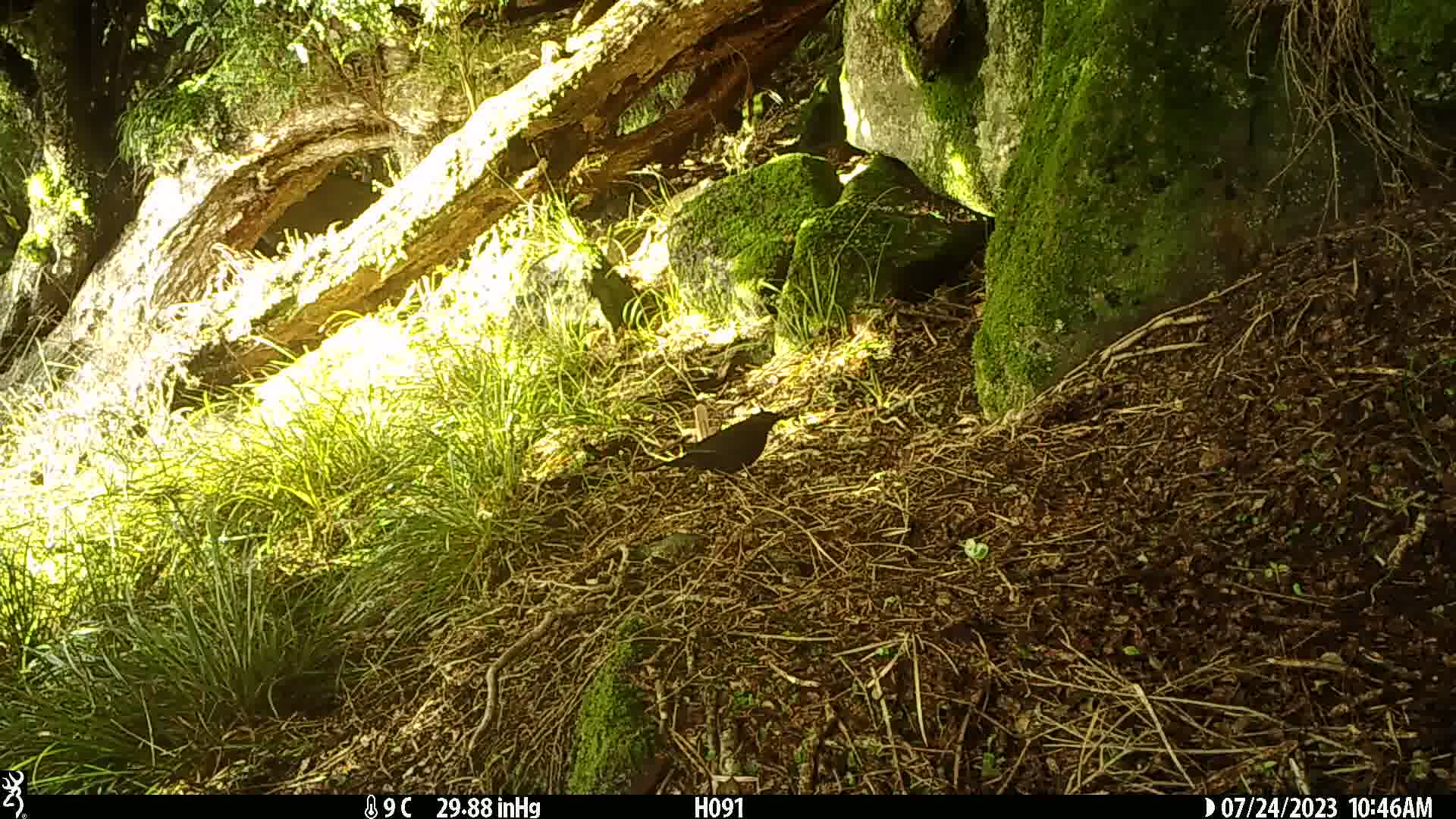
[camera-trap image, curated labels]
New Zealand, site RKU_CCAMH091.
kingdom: Animalia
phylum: Chordata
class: Aves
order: Passeriformes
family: Turdidae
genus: Turdus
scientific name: Turdus merula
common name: eurasian blackbird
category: blackbird